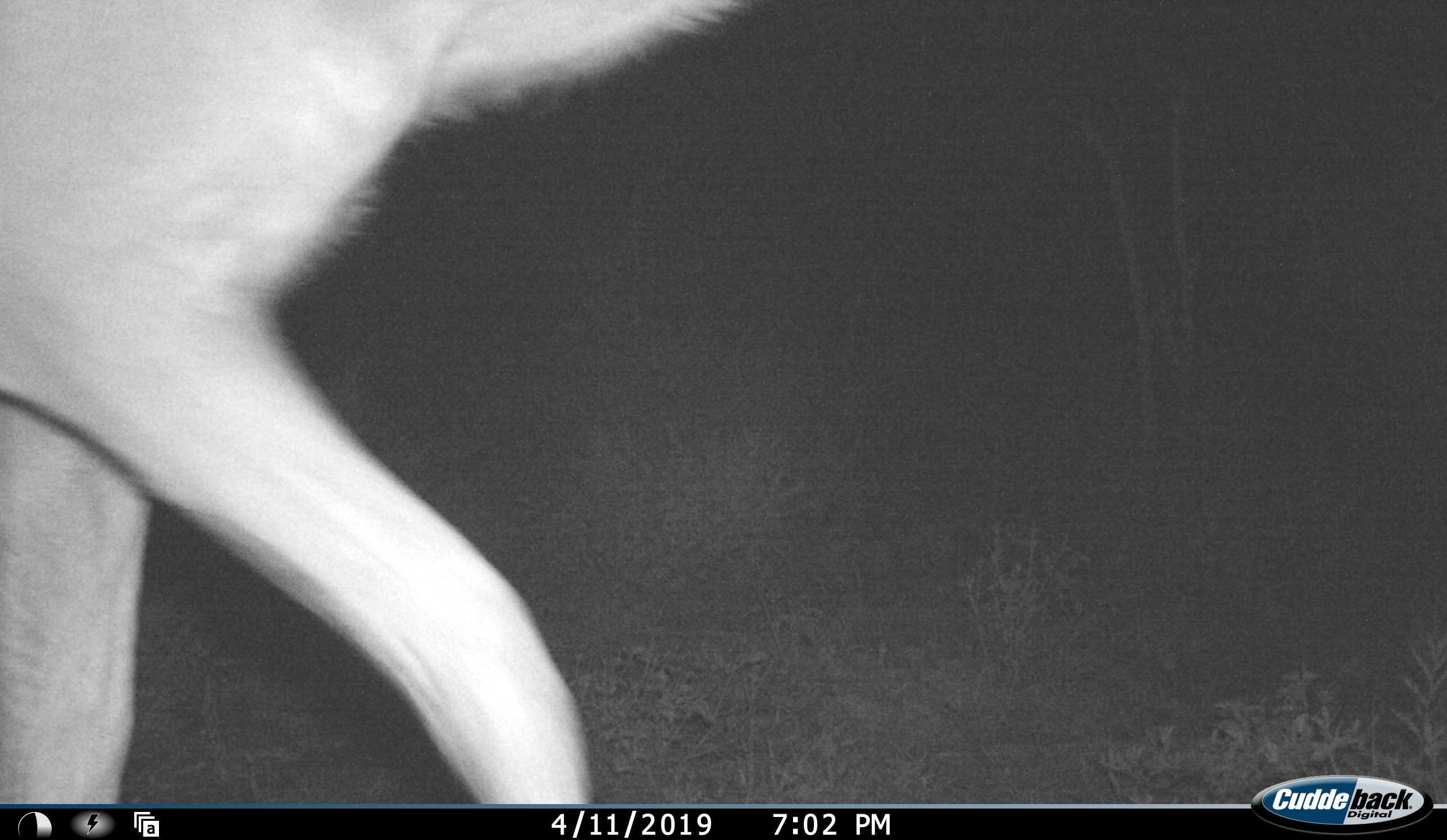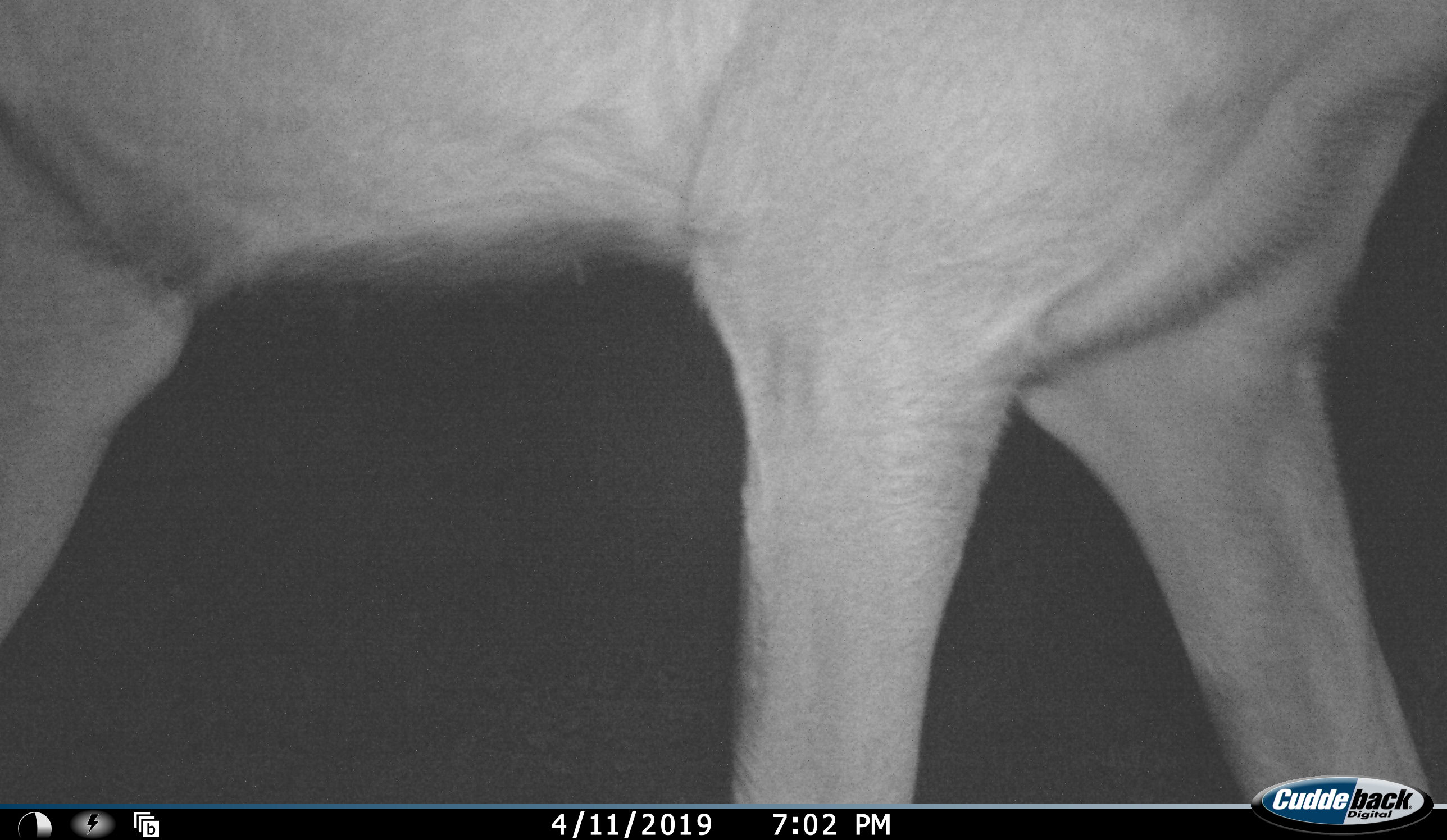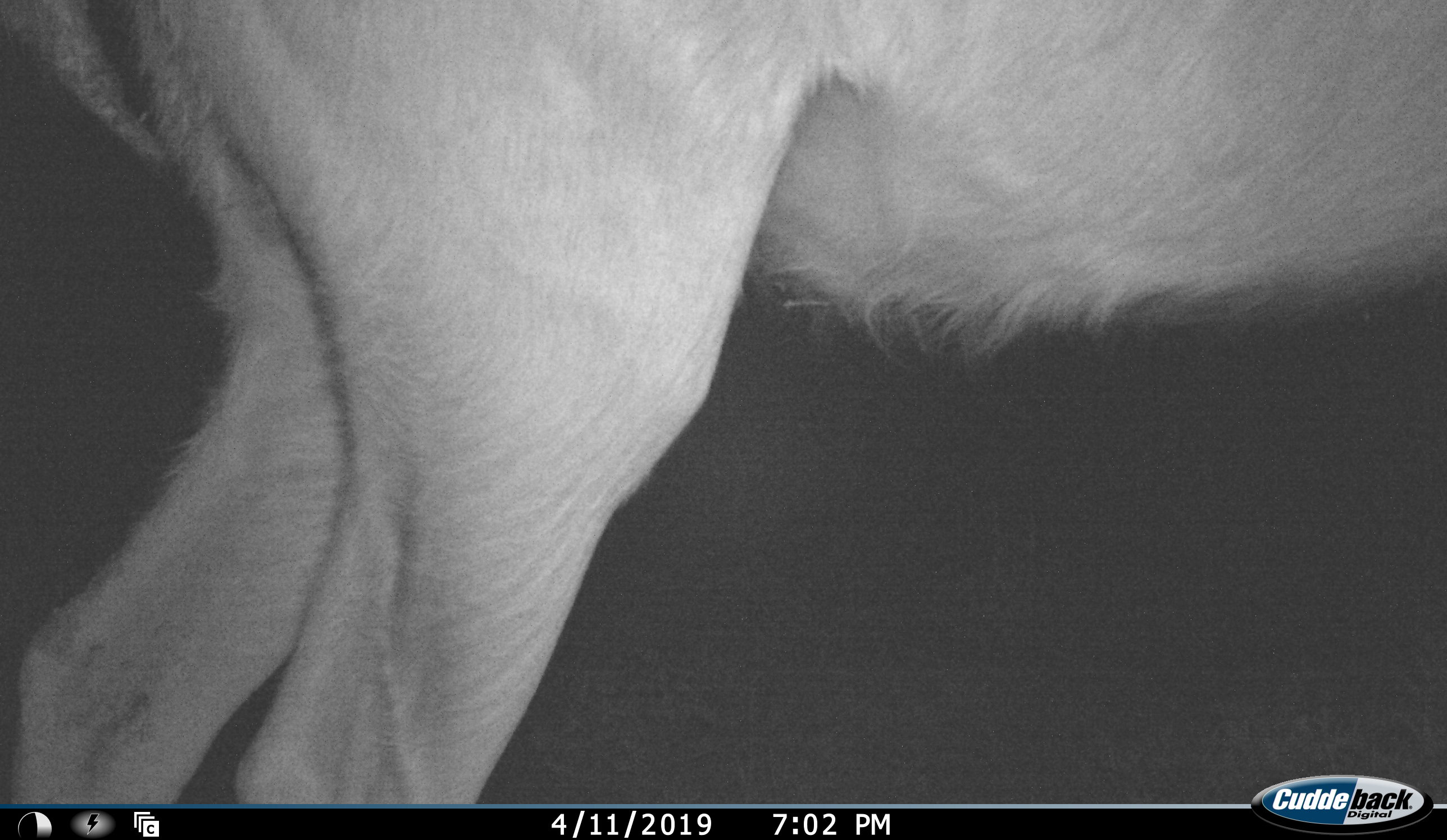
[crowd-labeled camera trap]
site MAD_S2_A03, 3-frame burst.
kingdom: Animalia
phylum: Chordata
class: Mammalia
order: Artiodactyla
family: Bovidae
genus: Aepyceros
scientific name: Aepyceros melampus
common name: impala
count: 1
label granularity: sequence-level